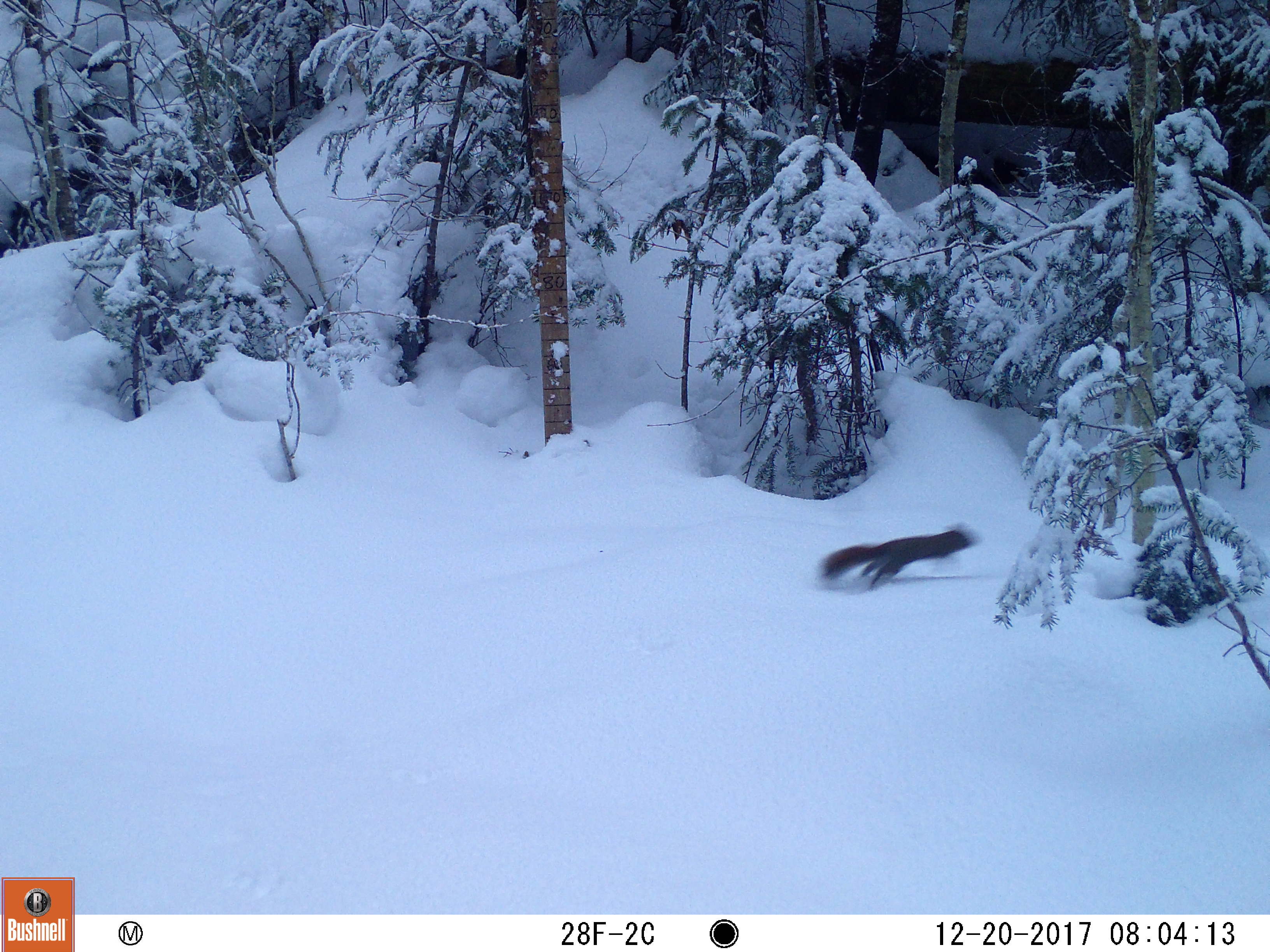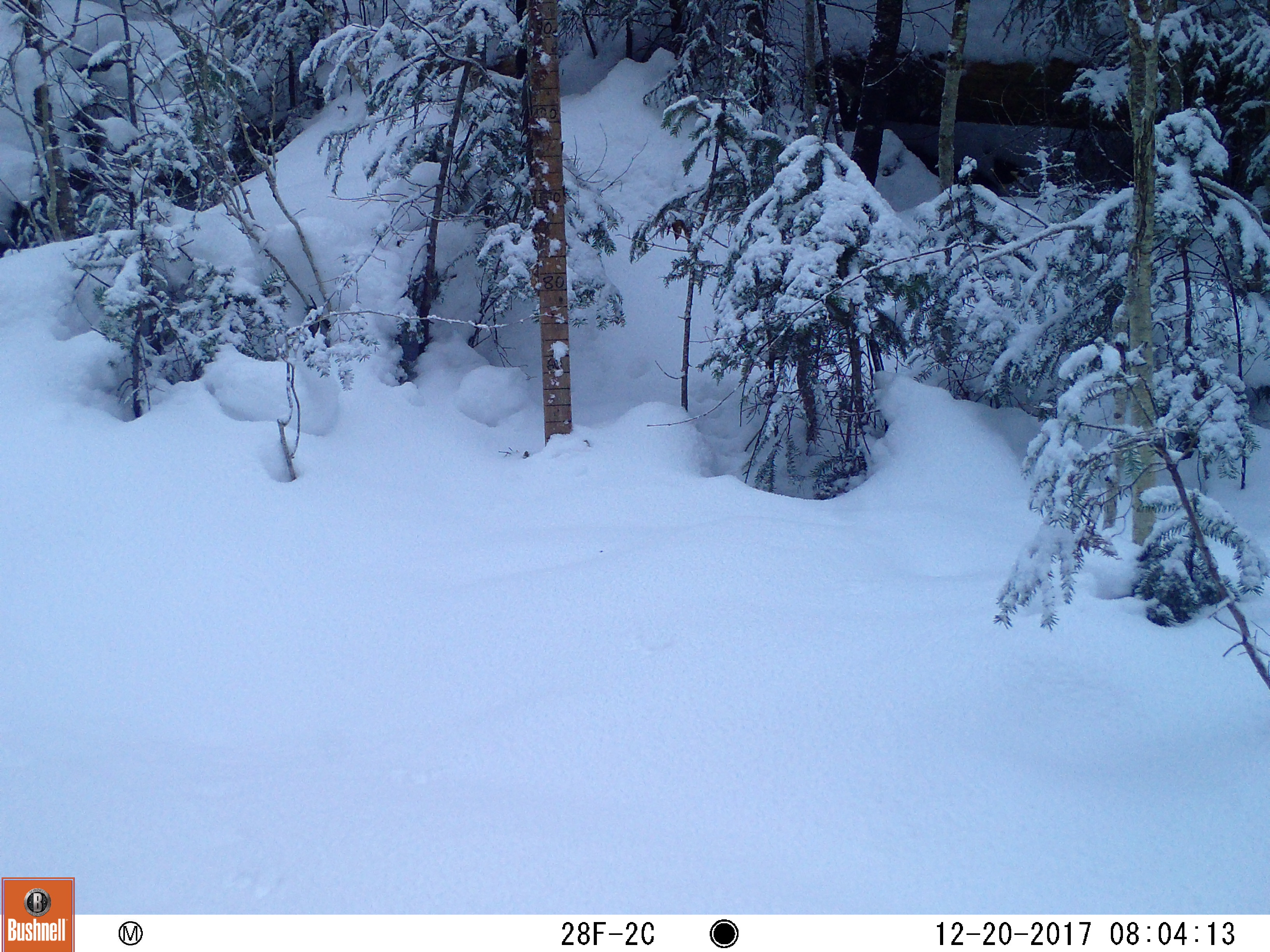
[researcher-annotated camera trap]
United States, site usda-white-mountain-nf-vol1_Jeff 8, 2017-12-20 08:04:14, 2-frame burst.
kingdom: Animalia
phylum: Chordata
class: Mammalia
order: Rodentia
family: Sciuridae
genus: Tamiasciurus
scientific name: Tamiasciurus hudsonicus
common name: red squirrel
Red squirrel (Tamiasciurus hudsonicus).